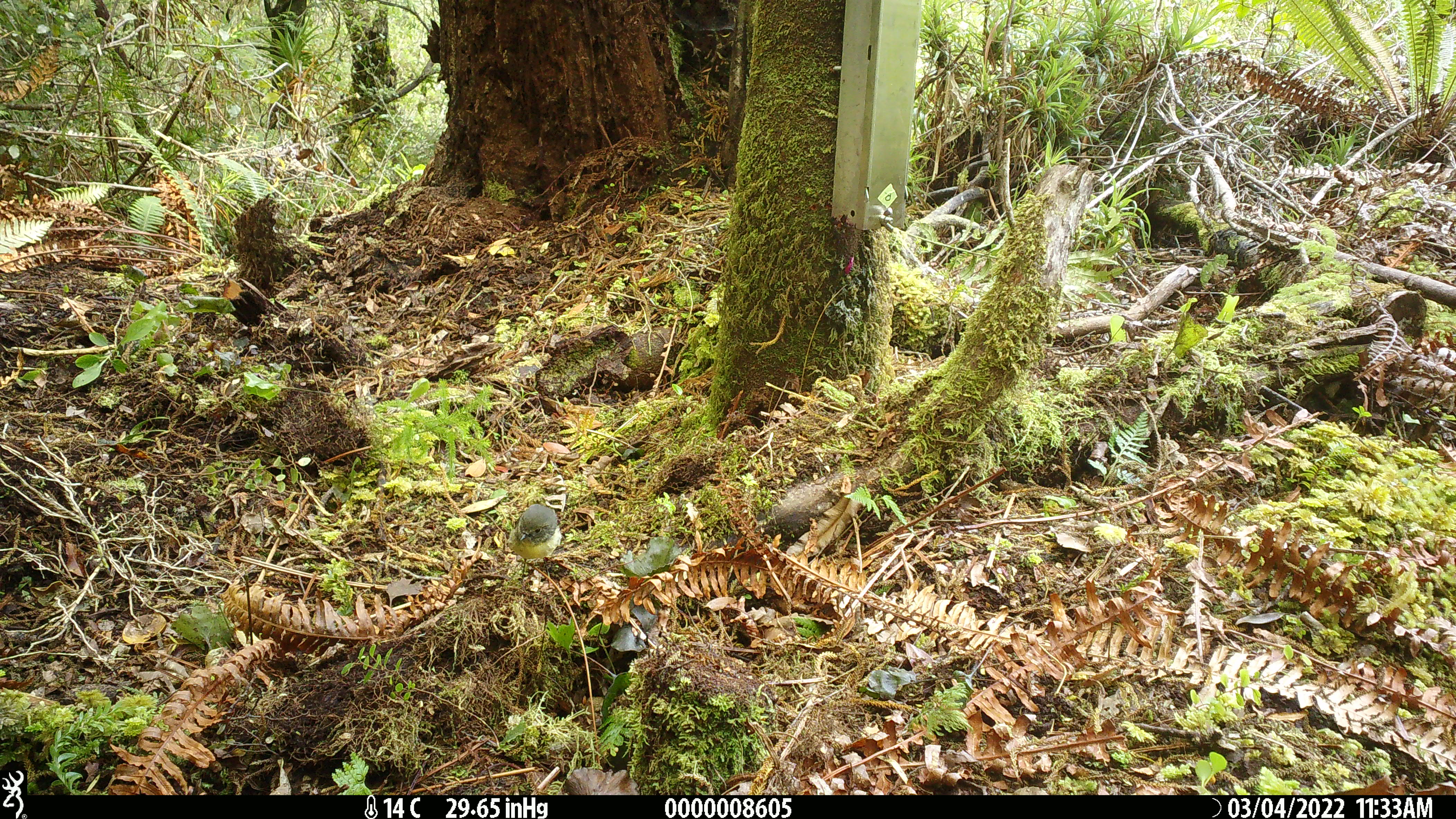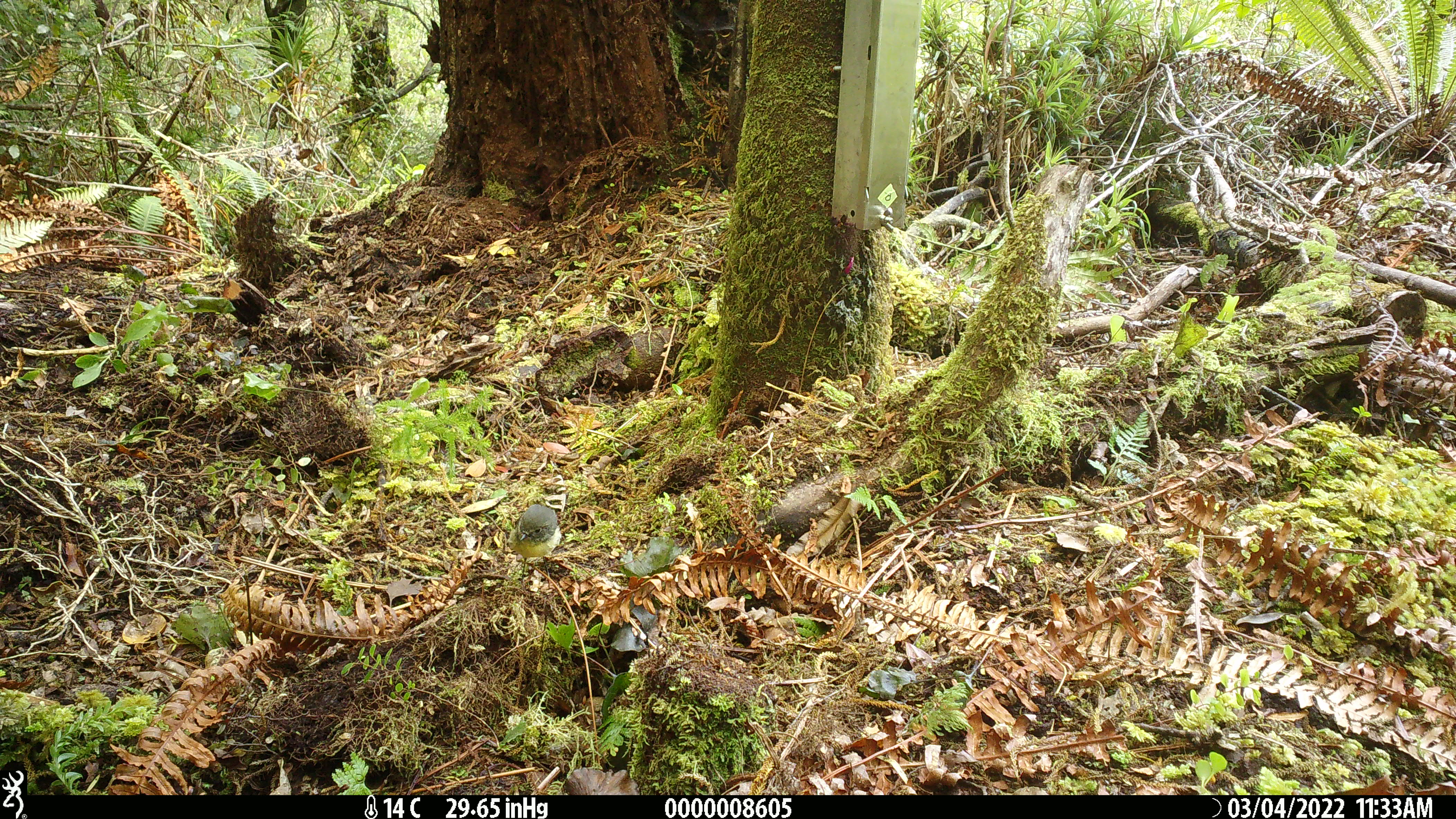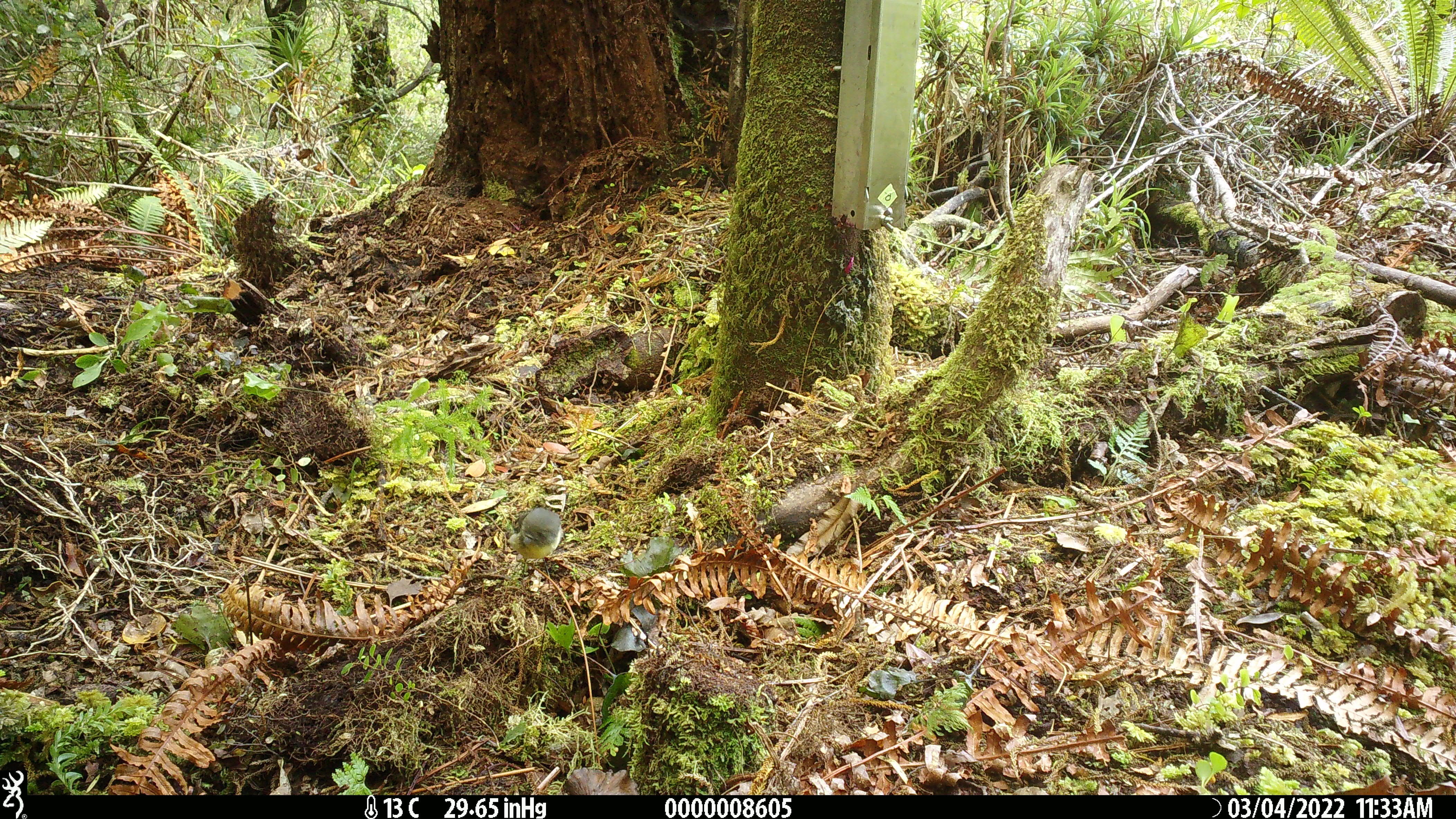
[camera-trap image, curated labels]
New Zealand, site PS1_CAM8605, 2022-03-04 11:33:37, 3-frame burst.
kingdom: Animalia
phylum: Chordata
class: Aves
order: Passeriformes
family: Petroicidae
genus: Petroica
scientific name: Petroica macrocephala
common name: tomtit